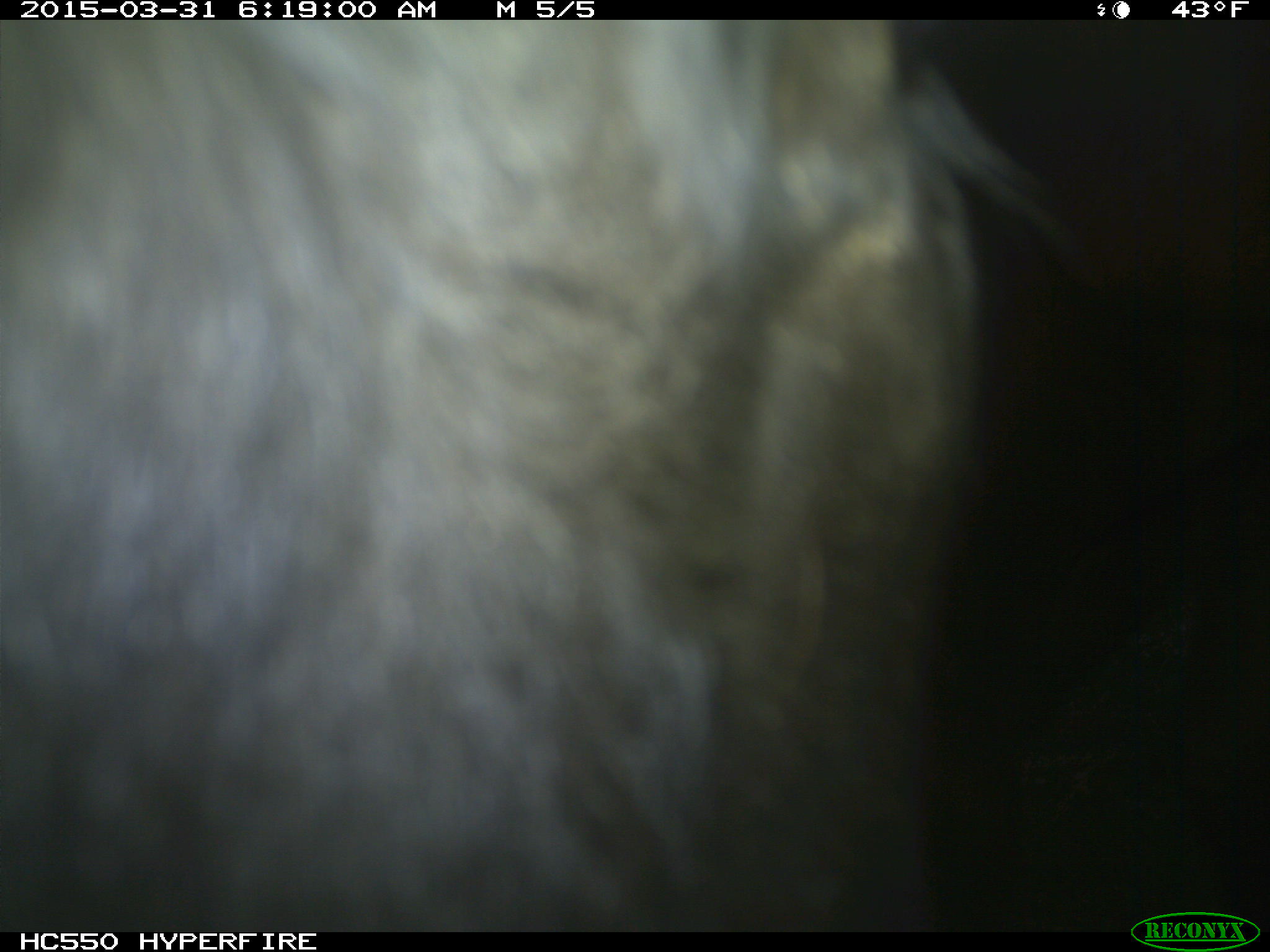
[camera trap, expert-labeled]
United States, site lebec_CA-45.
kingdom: Animalia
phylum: Chordata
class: Mammalia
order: Artiodactyla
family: Bovidae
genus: Bos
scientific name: Bos taurus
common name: domestic cow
Bos taurus (domestic cow).